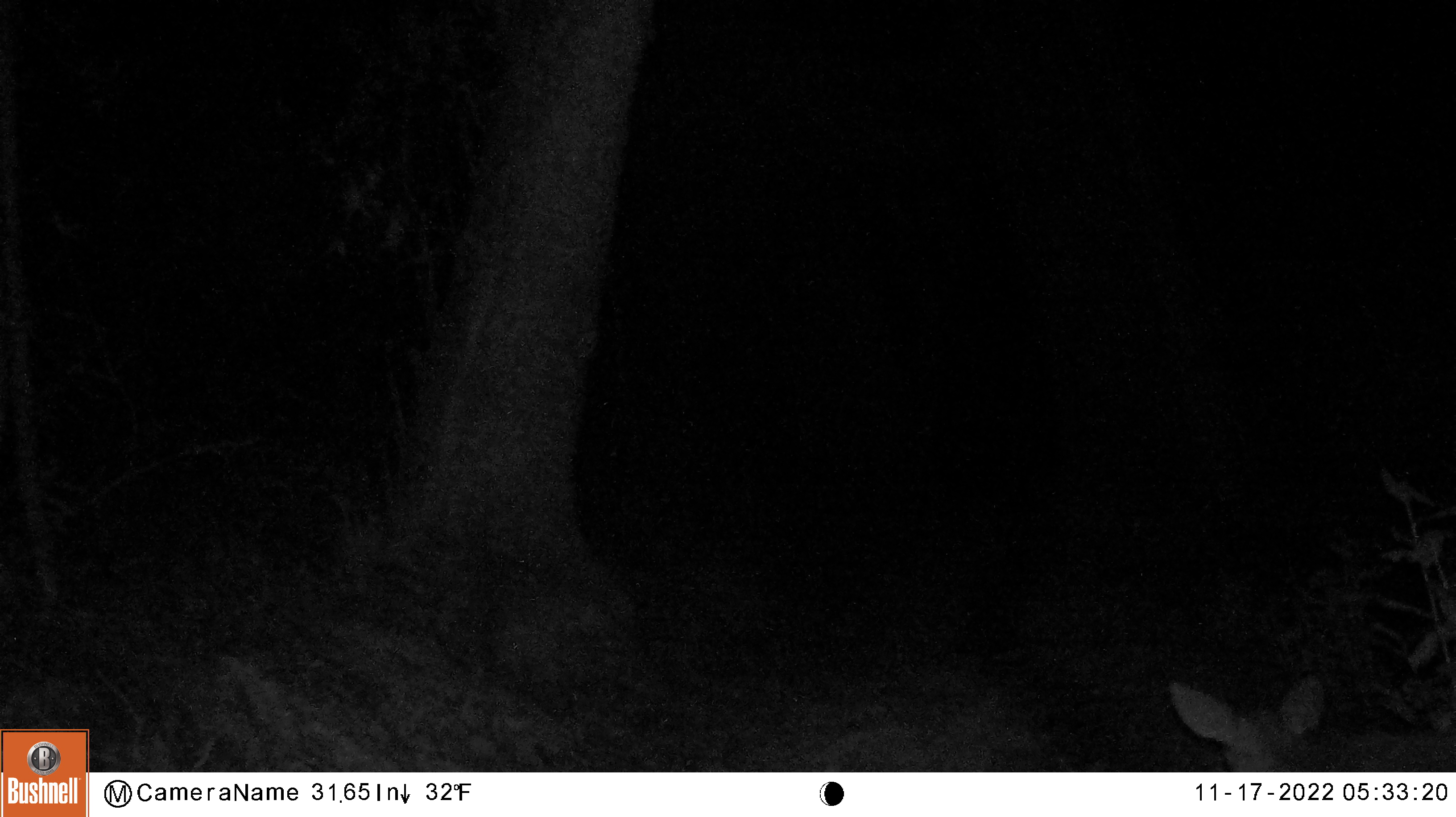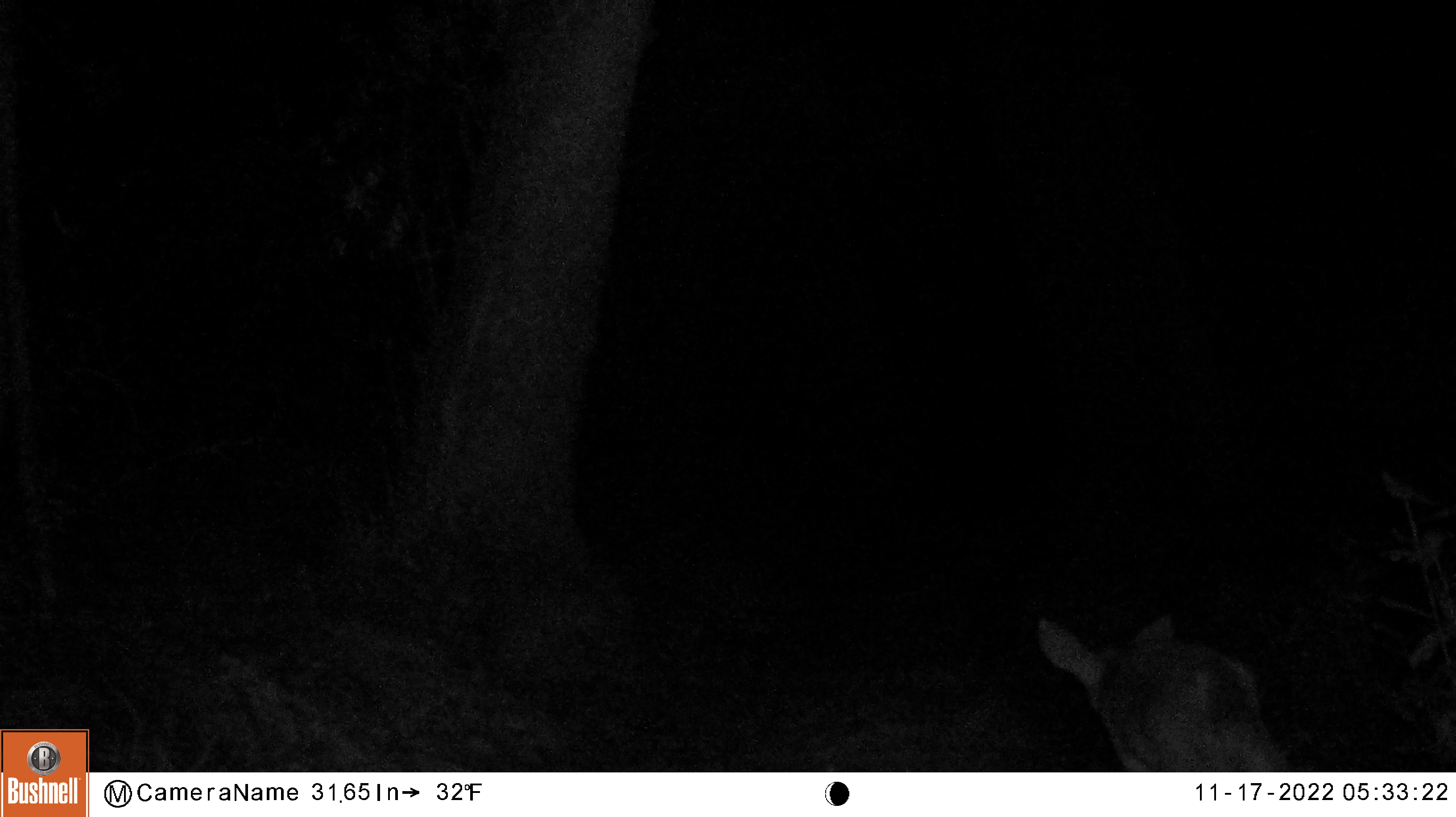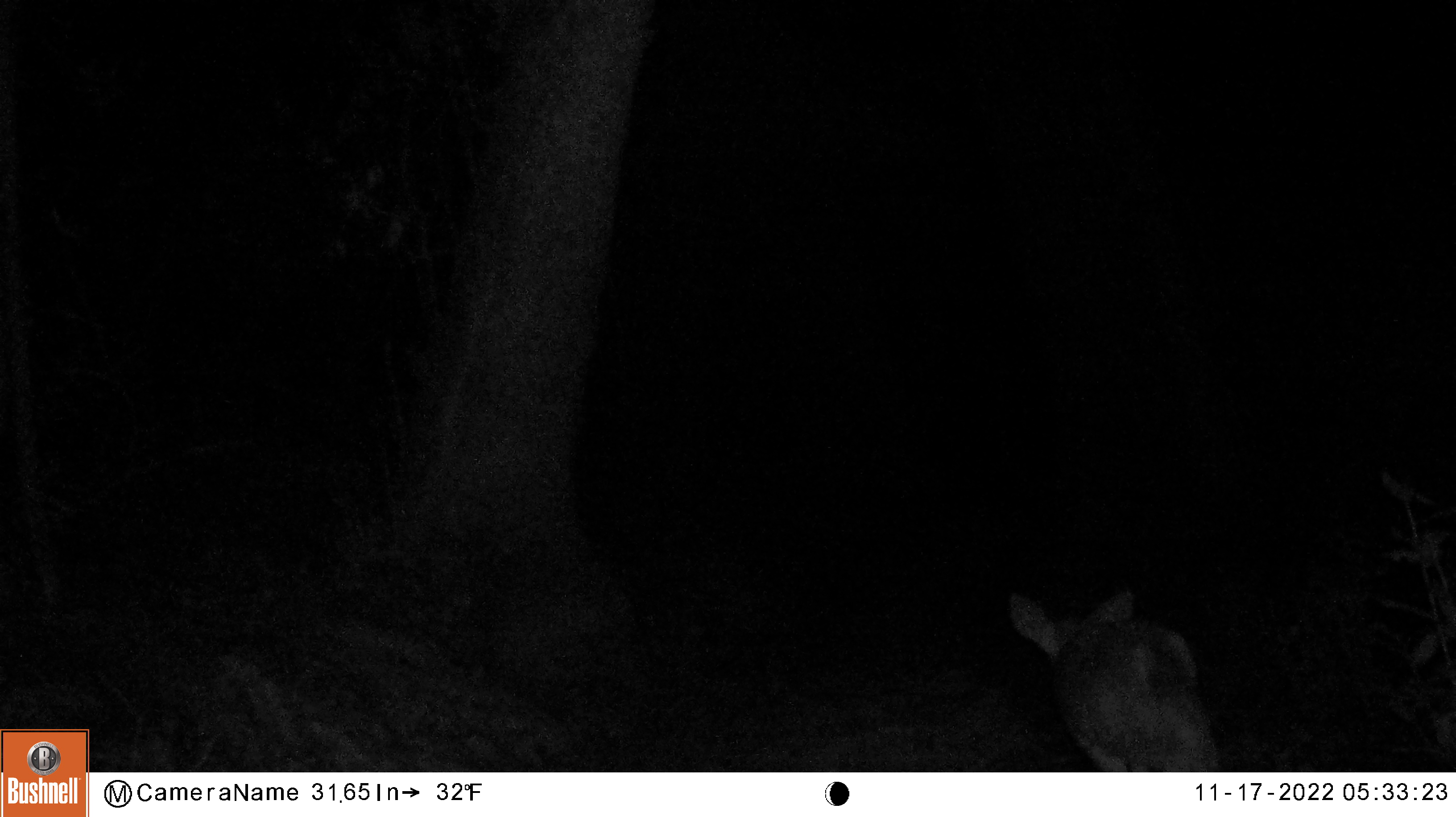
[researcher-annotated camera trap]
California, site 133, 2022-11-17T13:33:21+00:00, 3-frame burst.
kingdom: Animalia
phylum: Chordata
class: Mammalia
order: Artiodactyla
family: Cervidae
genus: Odocoileus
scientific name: Odocoileus hemionus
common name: mule deer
Mule deer (Odocoileus hemionus).